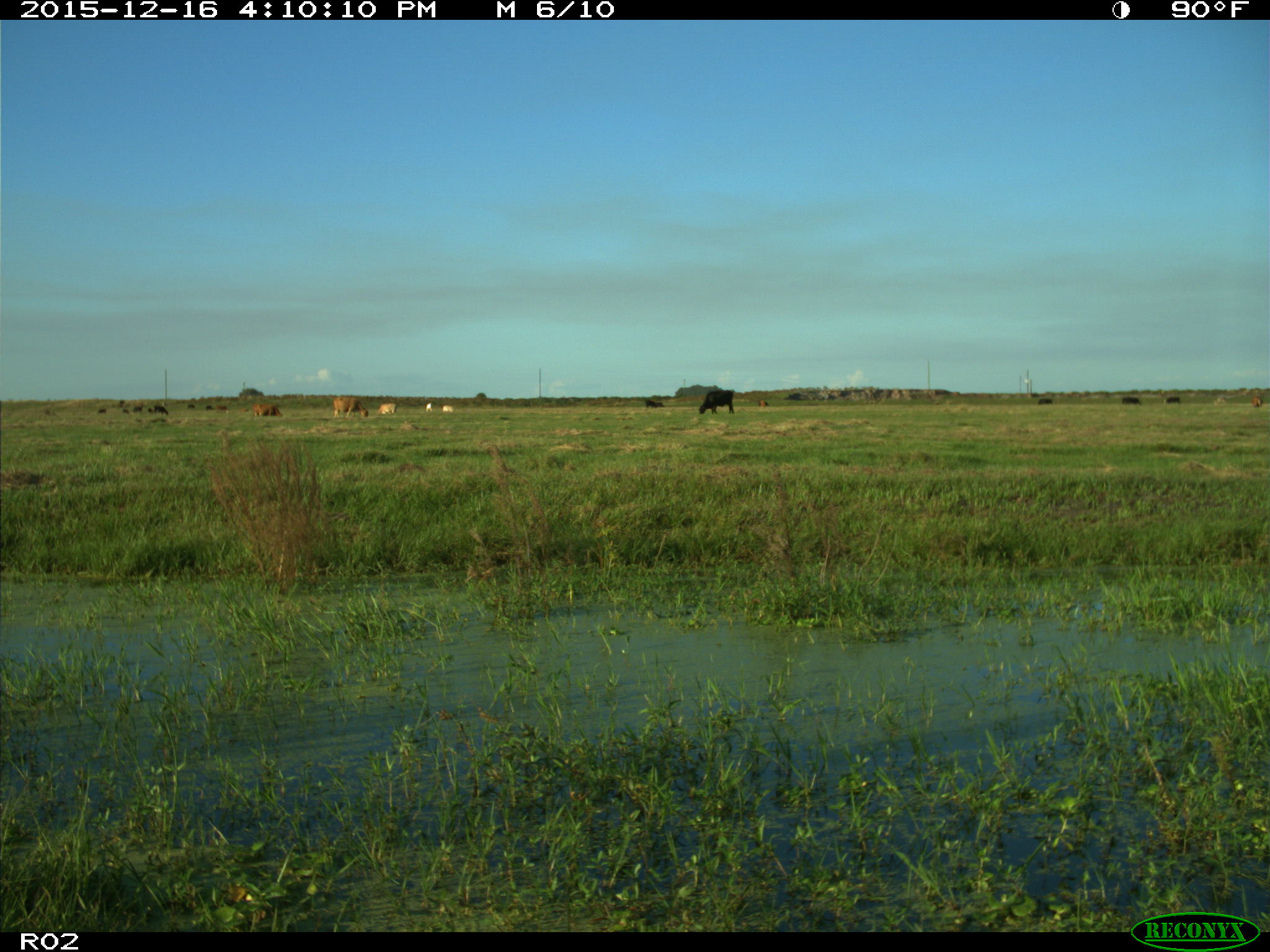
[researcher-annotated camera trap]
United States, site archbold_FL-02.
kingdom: Animalia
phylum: Chordata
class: Mammalia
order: Artiodactyla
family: Bovidae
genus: Bos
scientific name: Bos taurus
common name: domestic cow